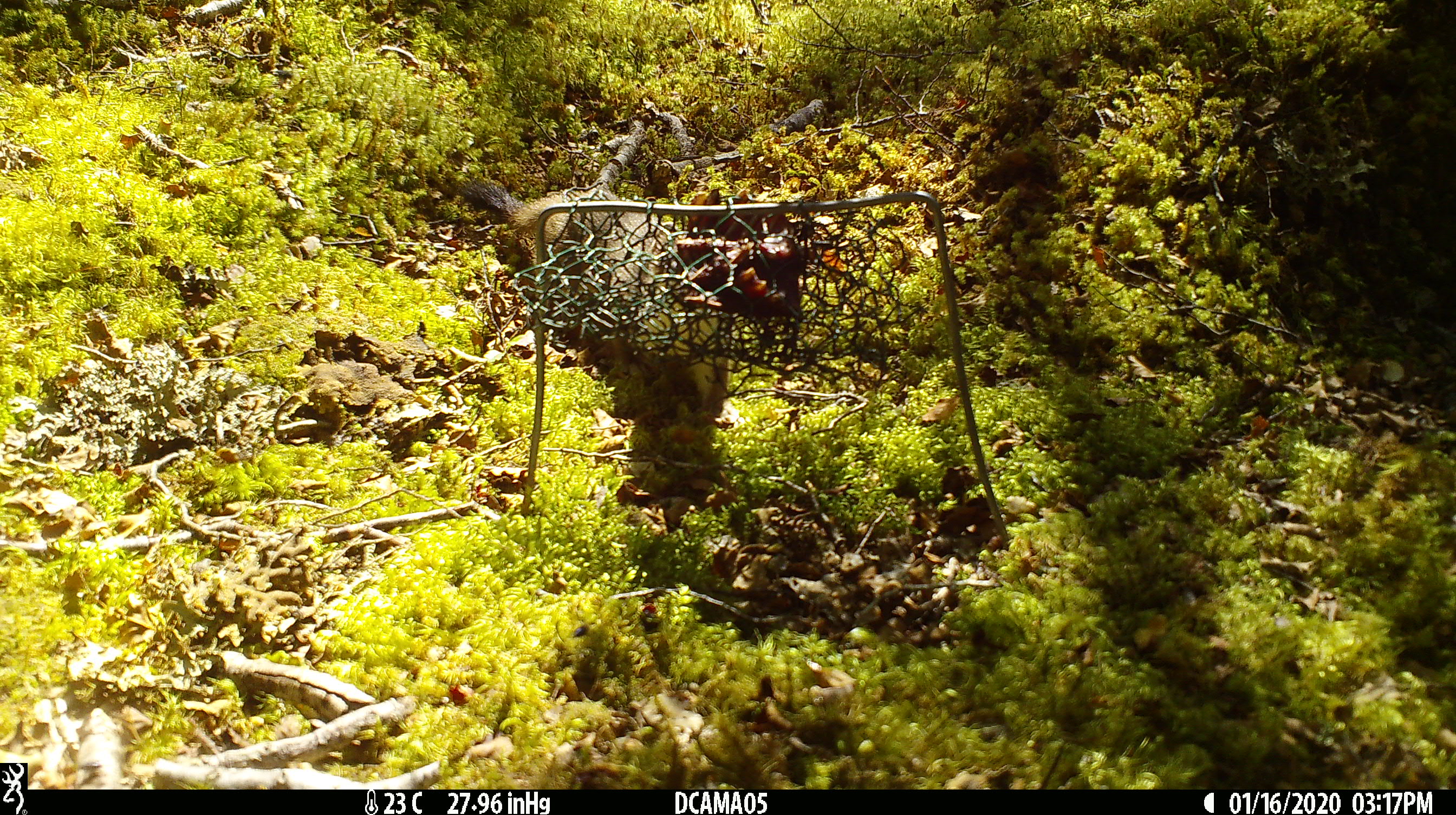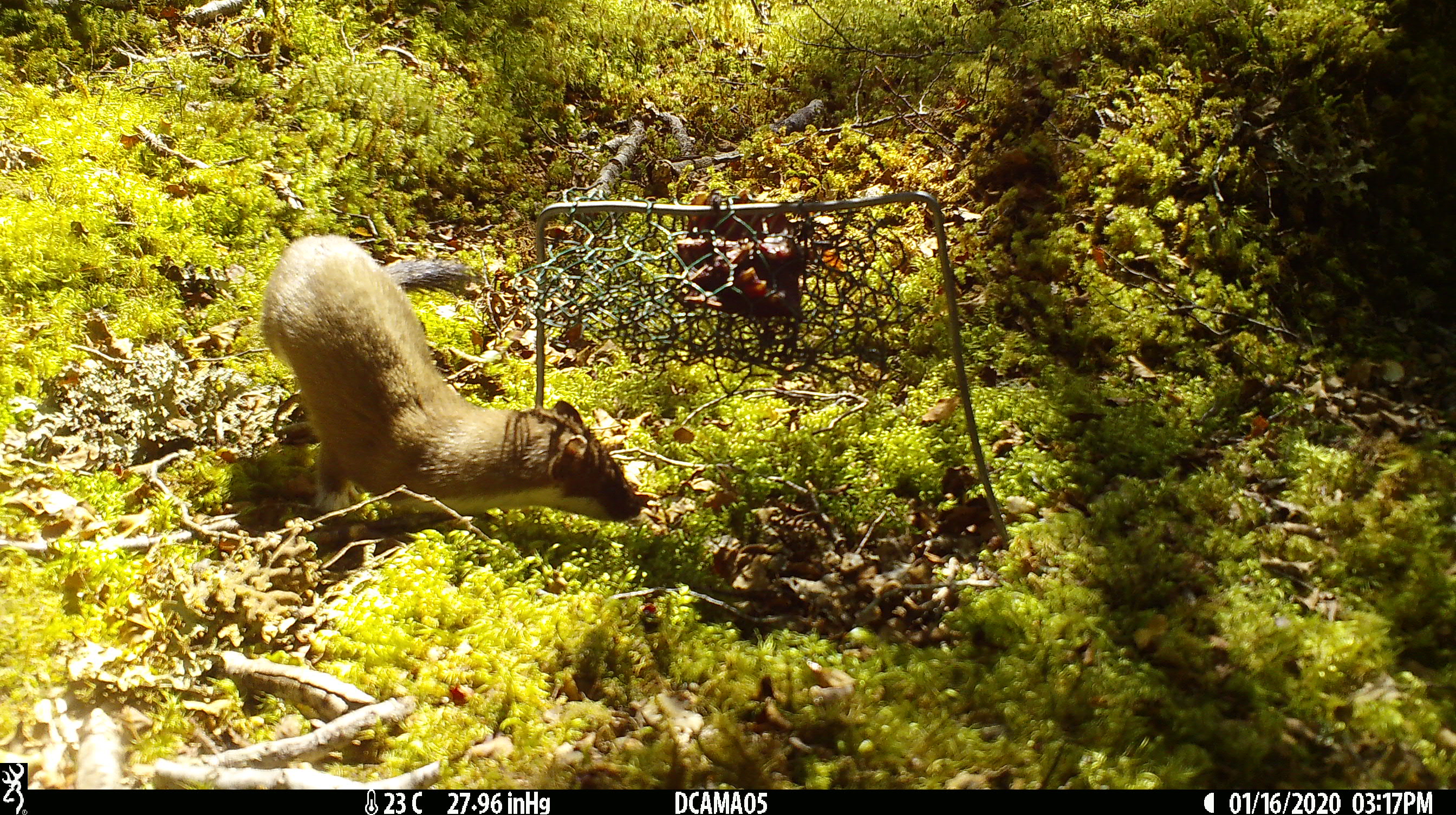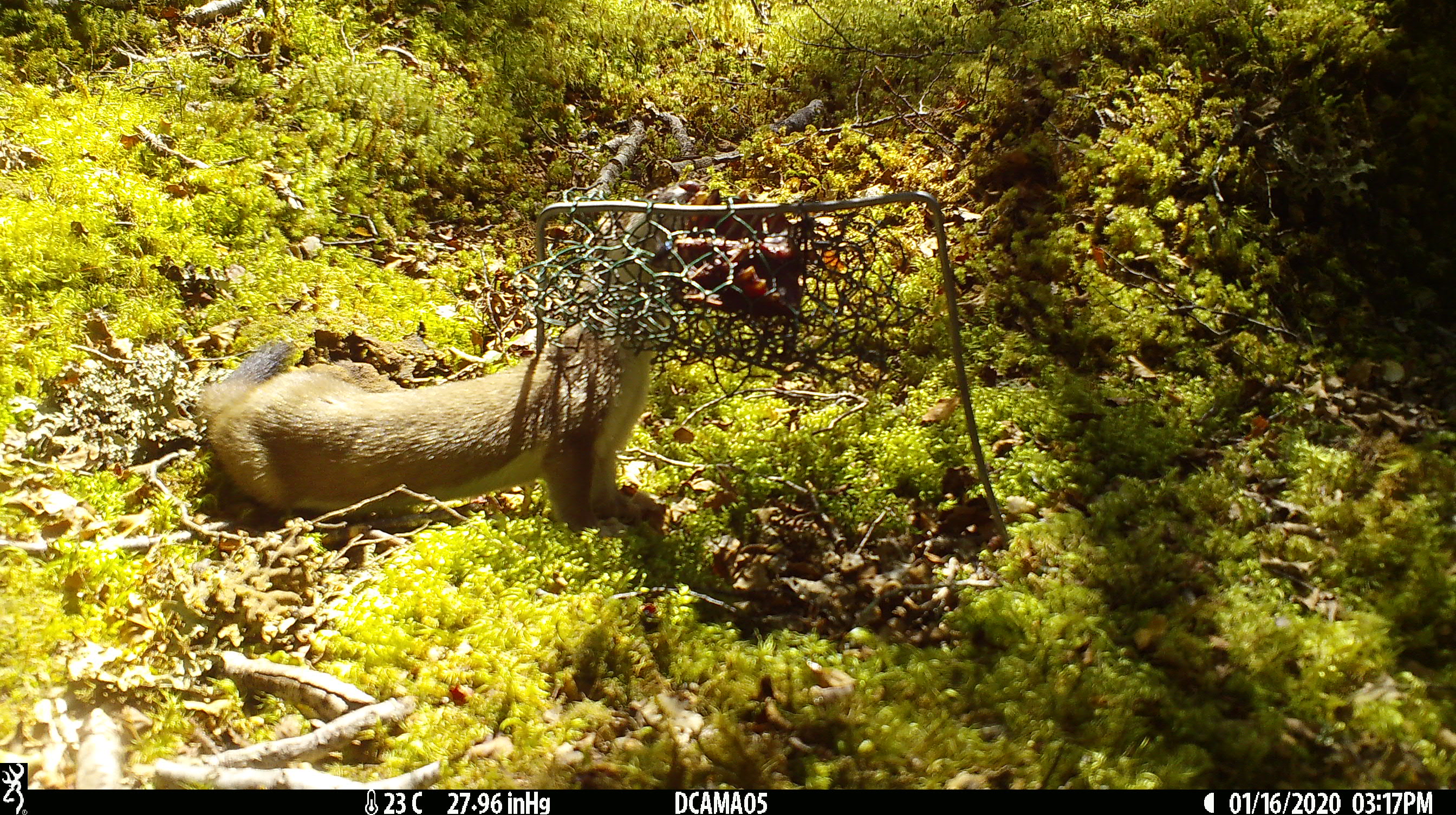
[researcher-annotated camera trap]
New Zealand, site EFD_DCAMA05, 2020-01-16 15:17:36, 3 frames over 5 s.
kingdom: Animalia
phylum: Chordata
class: Mammalia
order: Carnivora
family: Mustelidae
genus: Mustela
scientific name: Mustela erminea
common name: stoat